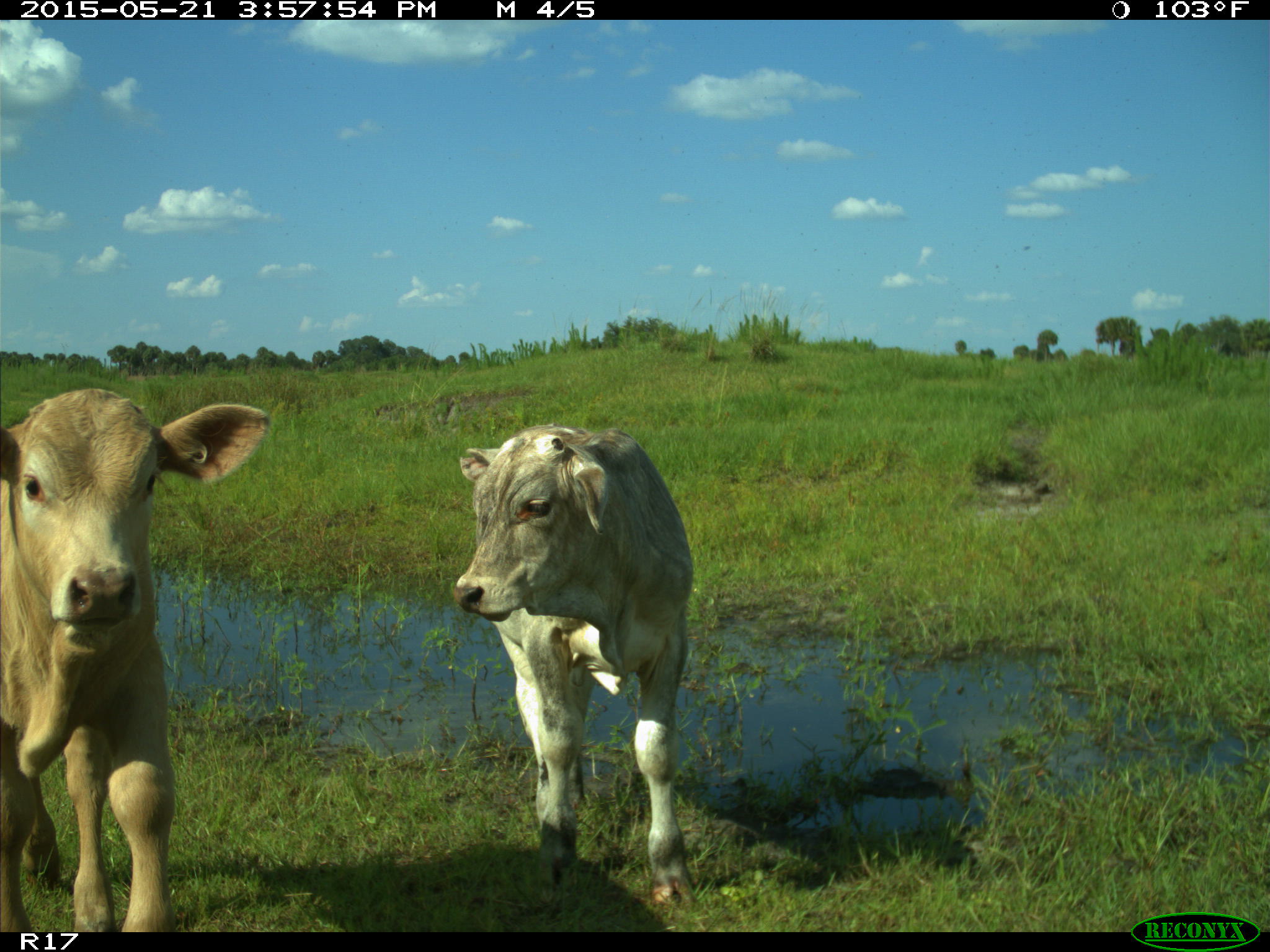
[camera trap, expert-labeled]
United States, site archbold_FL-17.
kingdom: Animalia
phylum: Chordata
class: Mammalia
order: Artiodactyla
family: Bovidae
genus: Bos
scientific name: Bos taurus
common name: domestic cow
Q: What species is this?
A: Bos taurus (domestic cow).